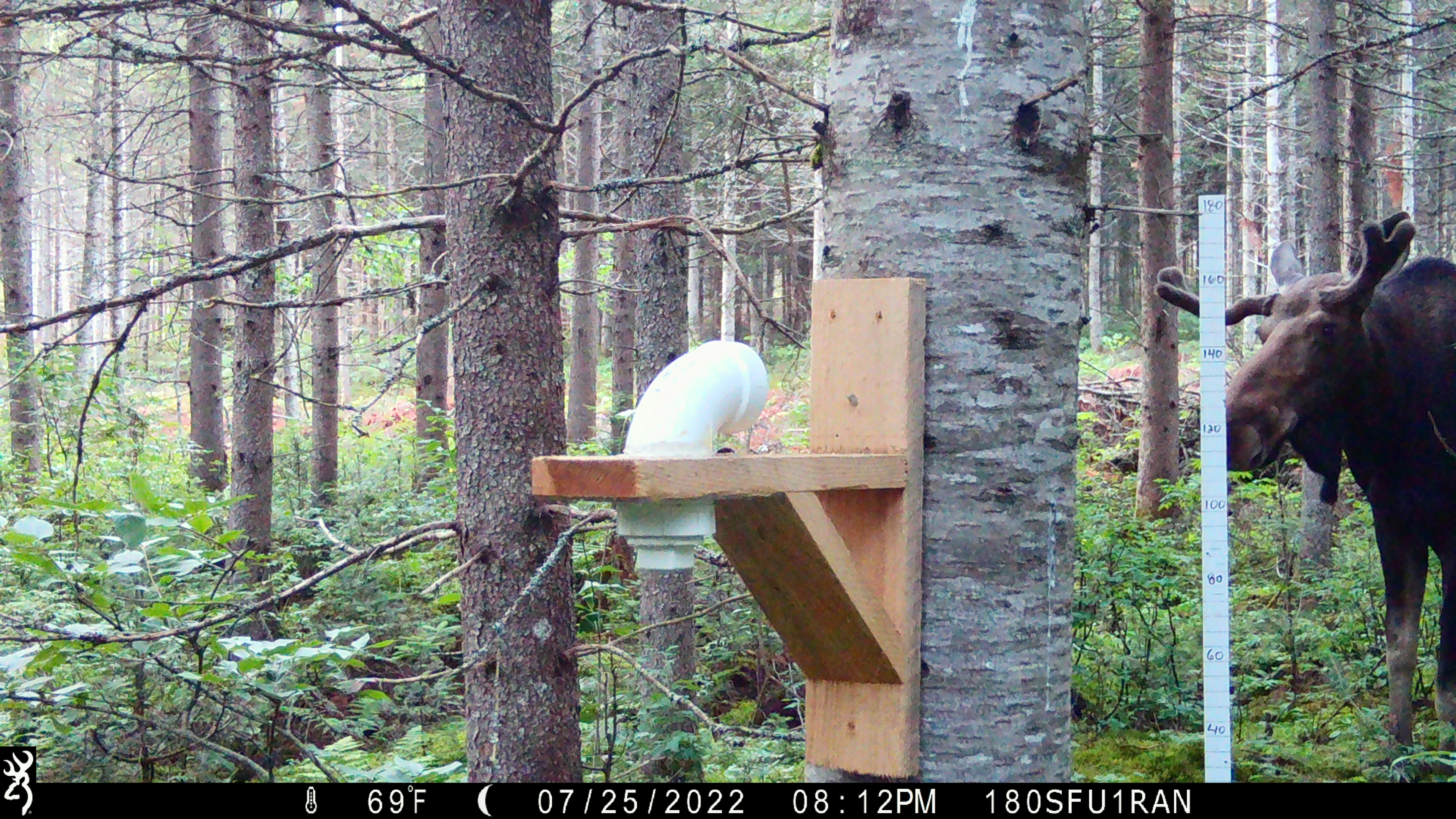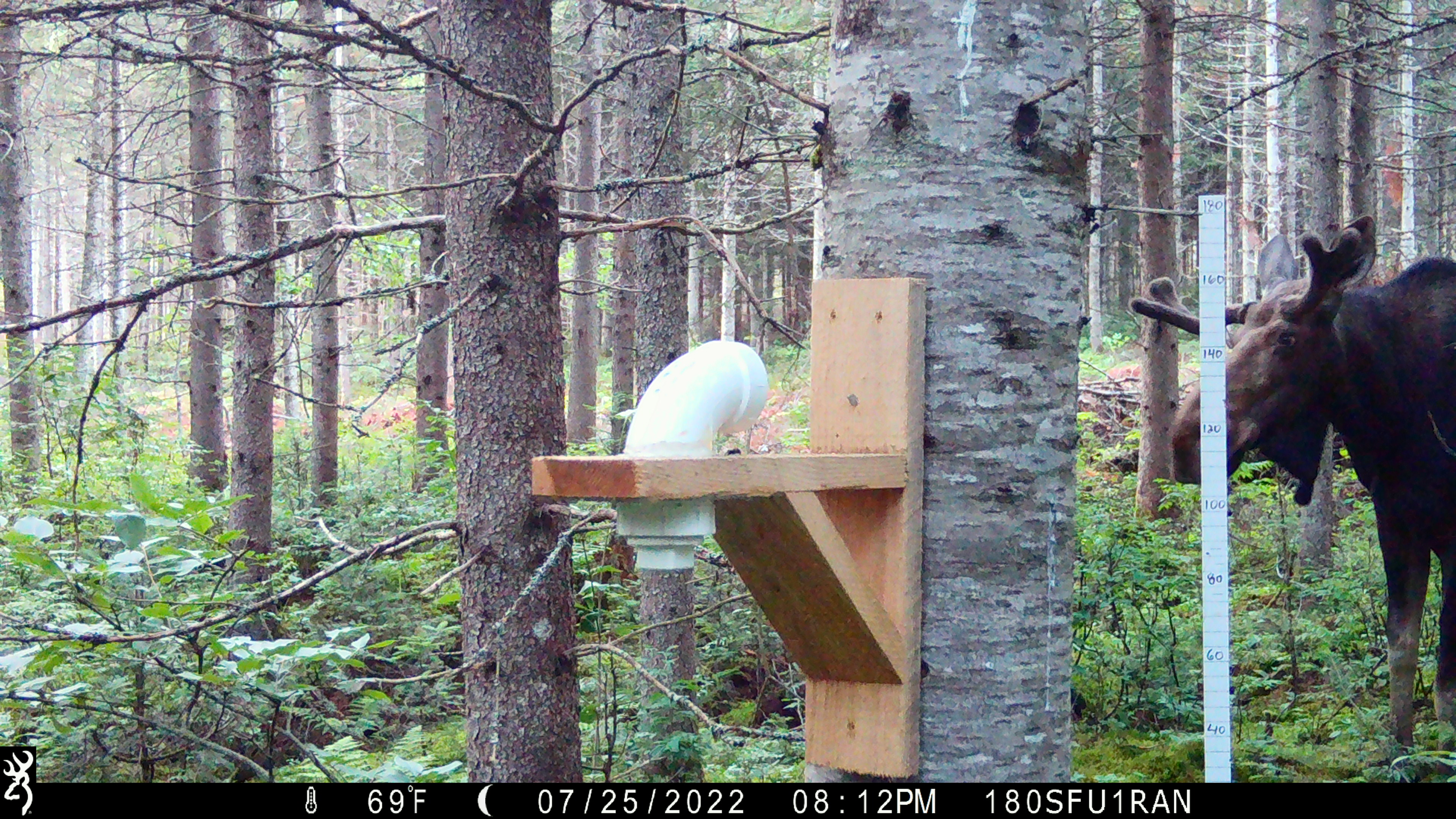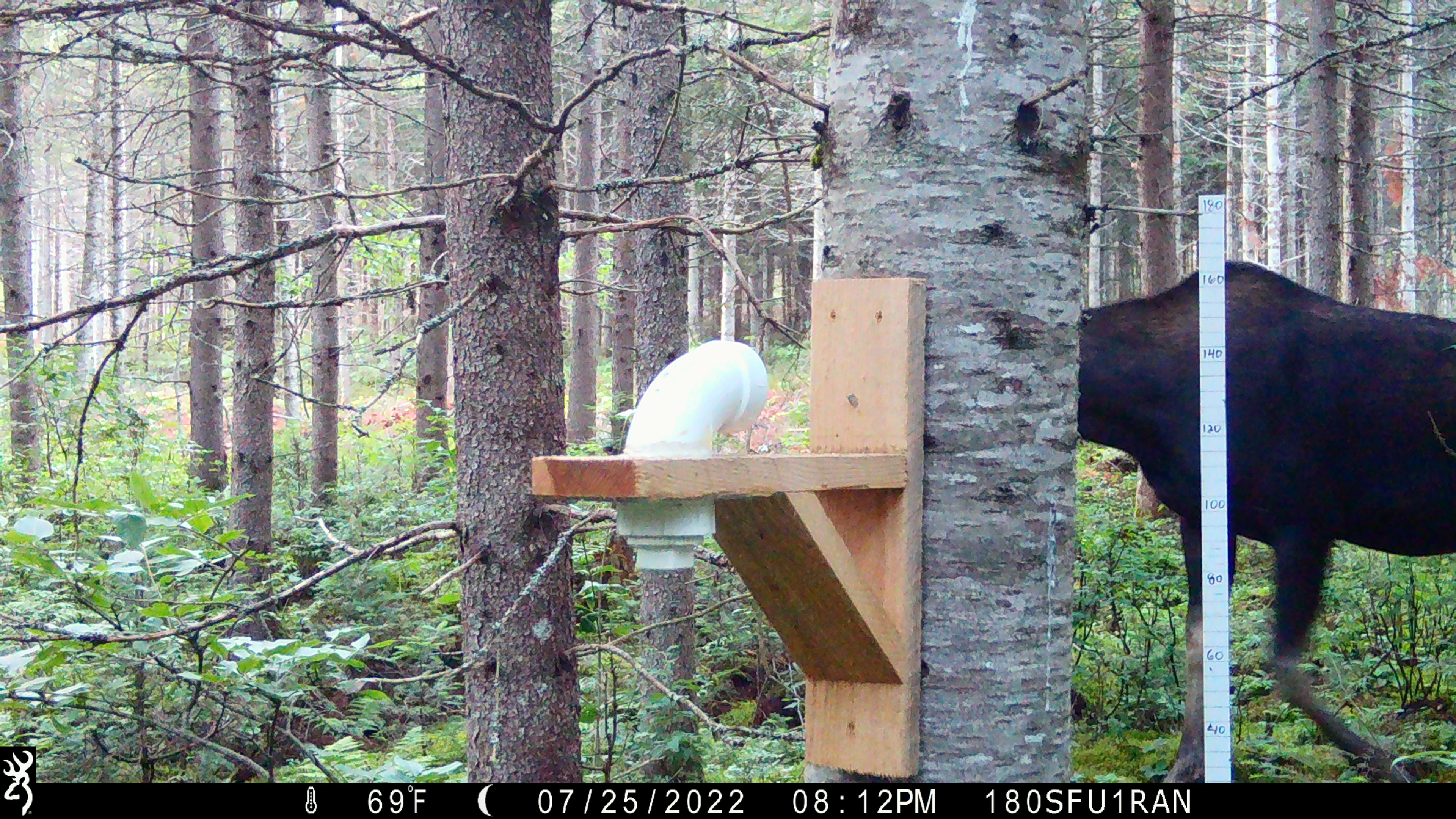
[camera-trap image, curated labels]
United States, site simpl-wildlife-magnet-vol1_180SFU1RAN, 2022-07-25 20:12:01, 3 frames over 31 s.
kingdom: Animalia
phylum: Chordata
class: Mammalia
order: Artiodactyla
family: Cervidae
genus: Alces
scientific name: Alces alces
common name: moose